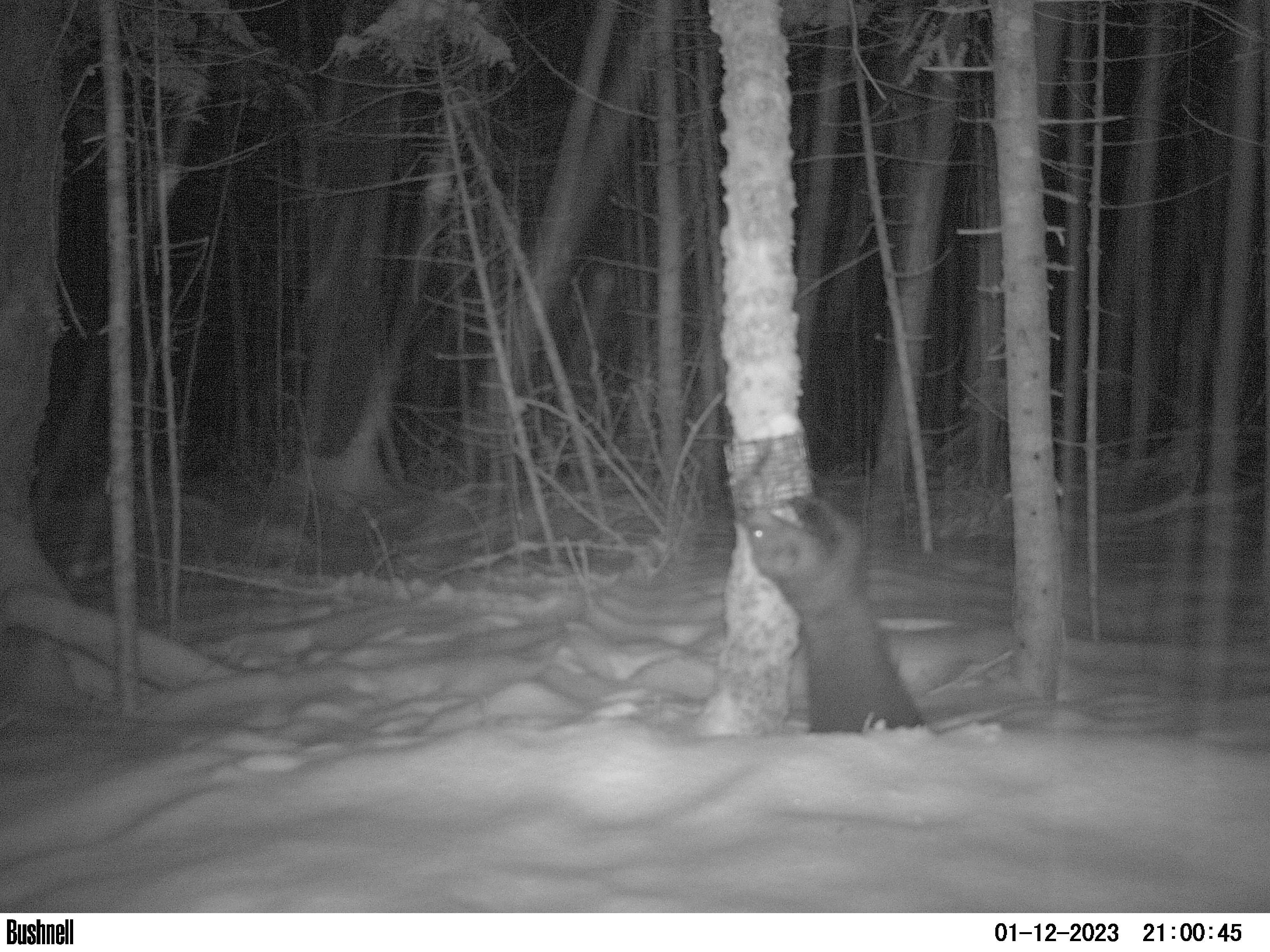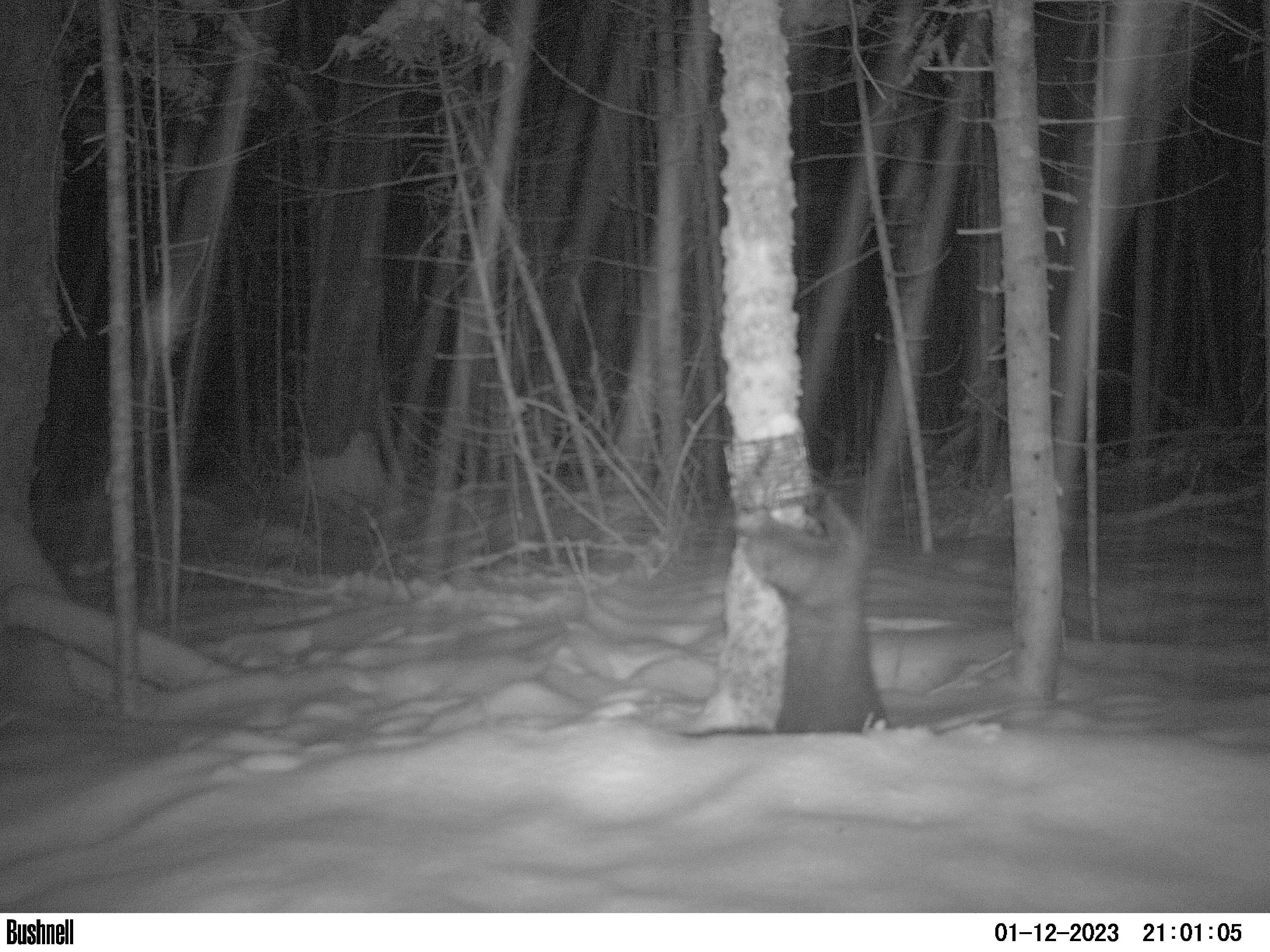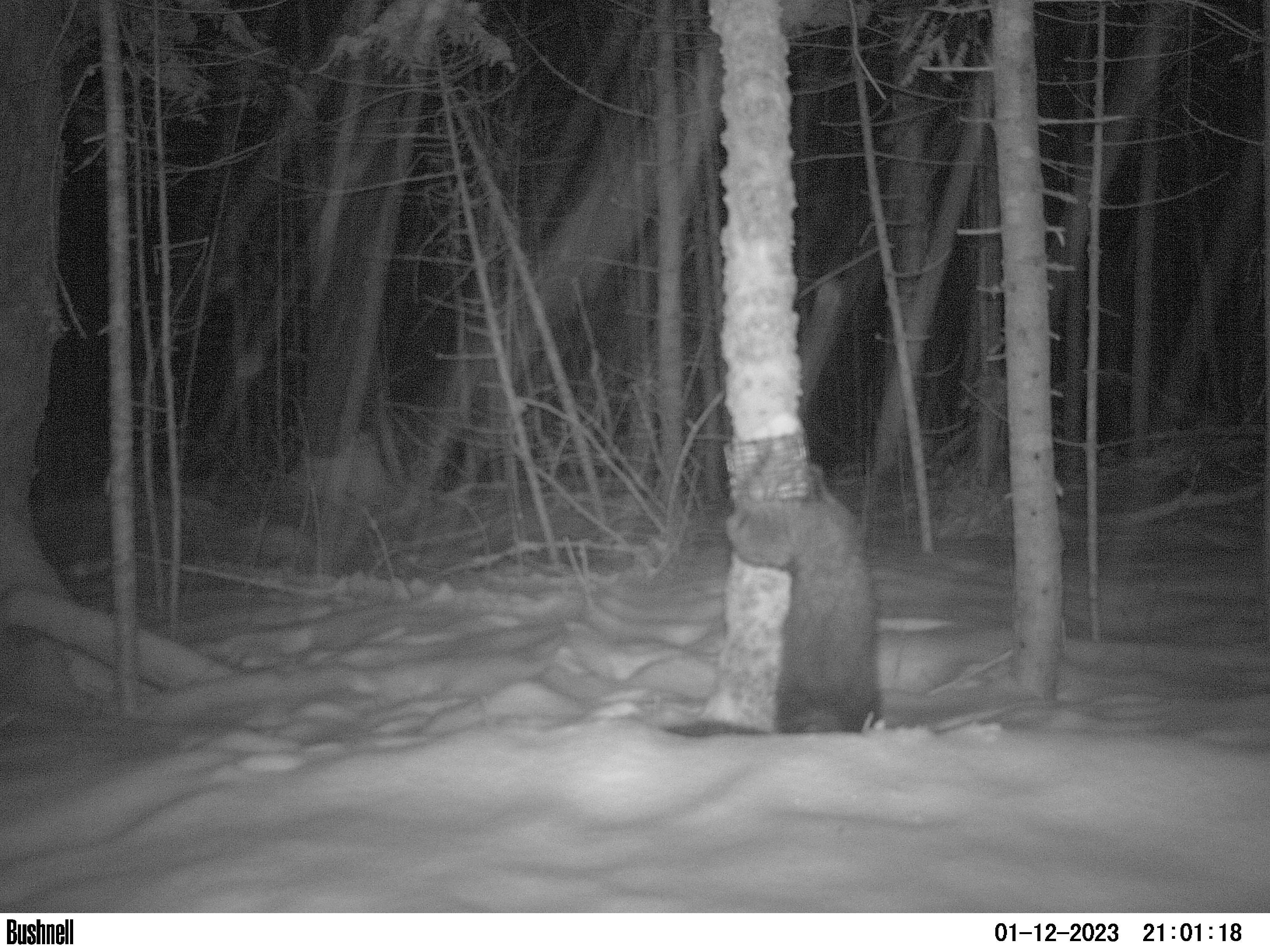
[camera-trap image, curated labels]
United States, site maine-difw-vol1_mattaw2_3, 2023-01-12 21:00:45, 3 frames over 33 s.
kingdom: Animalia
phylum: Chordata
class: Mammalia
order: Carnivora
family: Mustelidae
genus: Pekania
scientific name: Pekania pennanti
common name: fisher